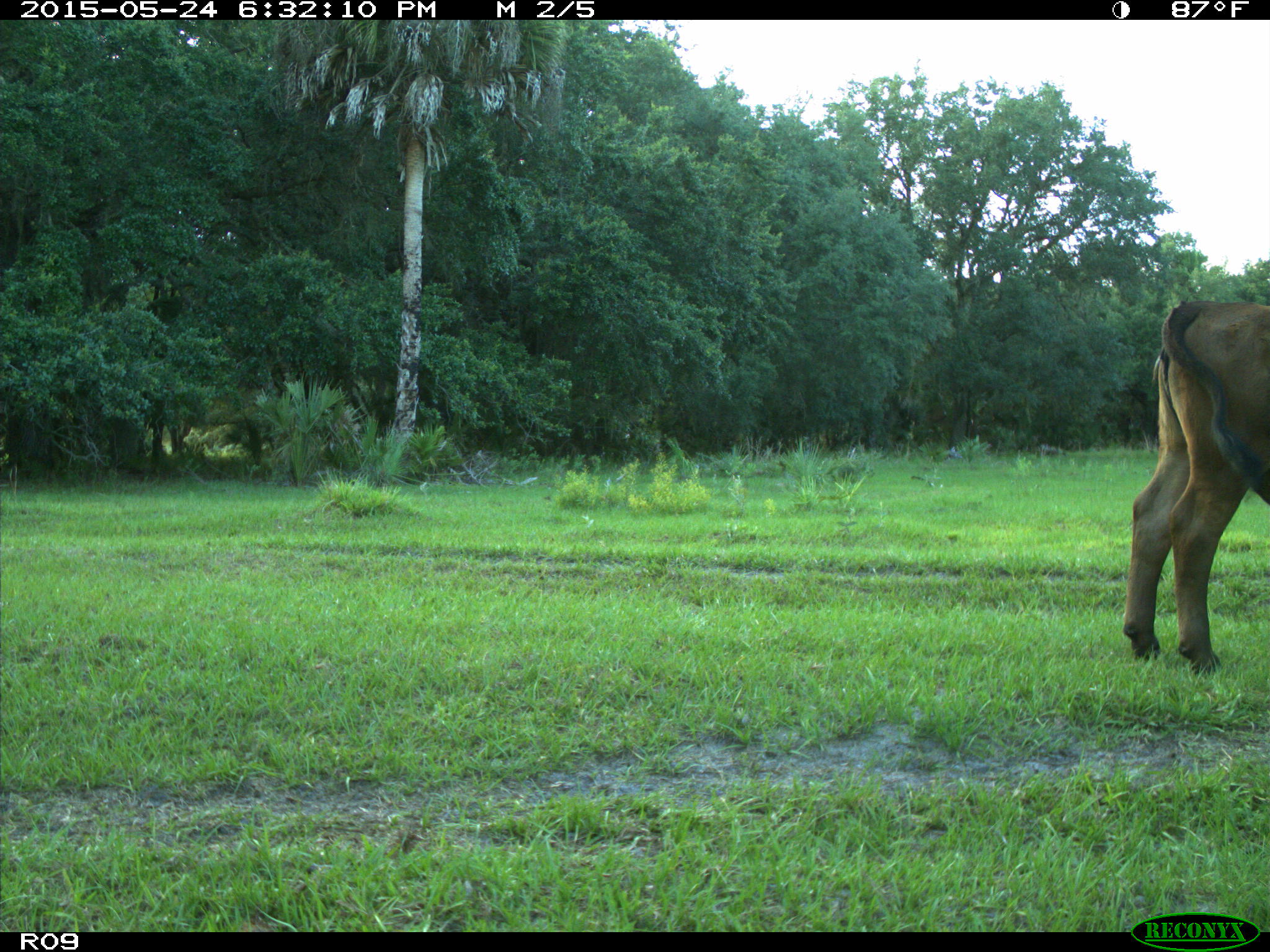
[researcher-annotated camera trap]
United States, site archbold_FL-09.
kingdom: Animalia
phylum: Chordata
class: Mammalia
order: Artiodactyla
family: Bovidae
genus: Bos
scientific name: Bos taurus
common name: domestic cow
Bos taurus (domestic cow).